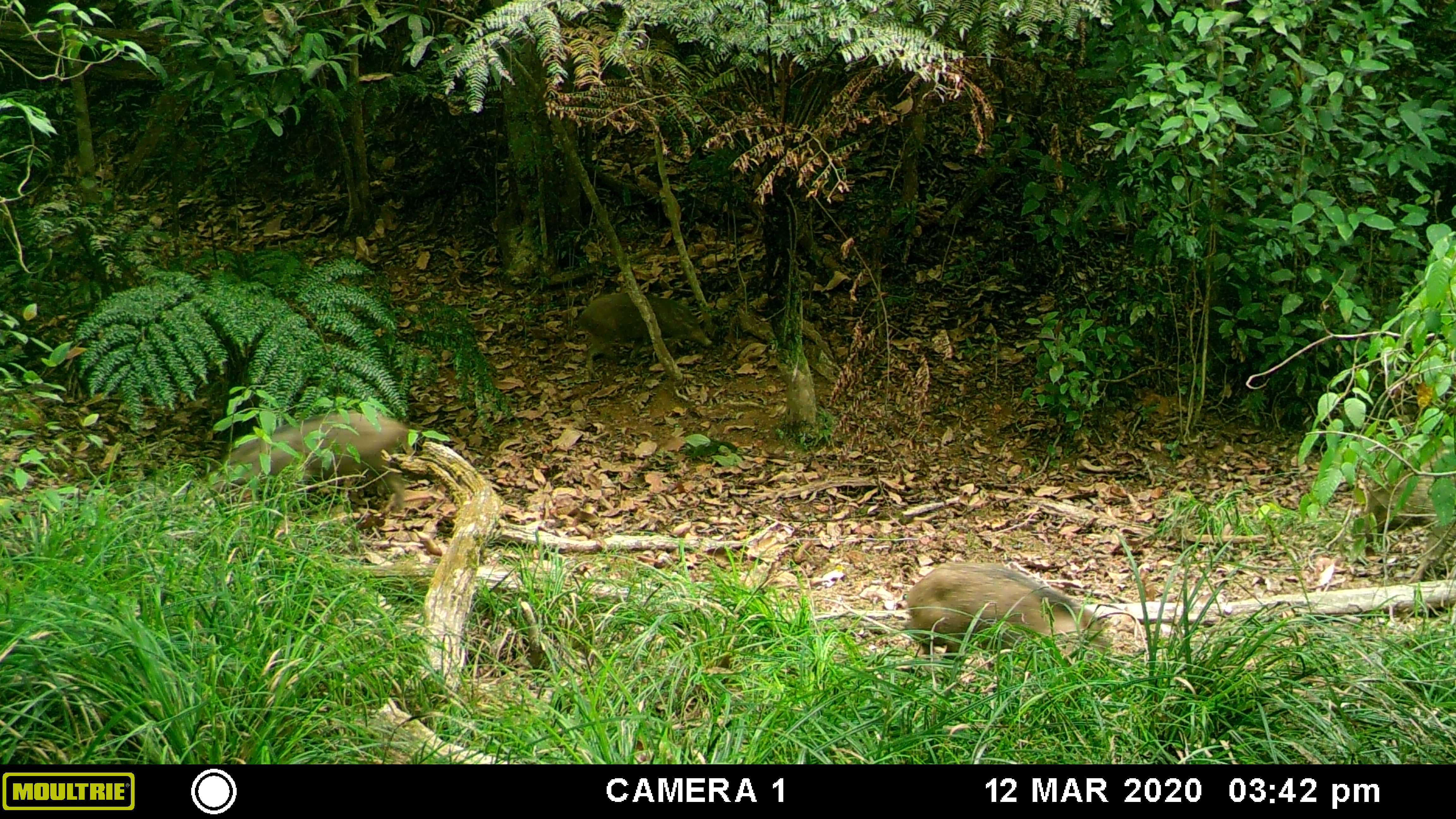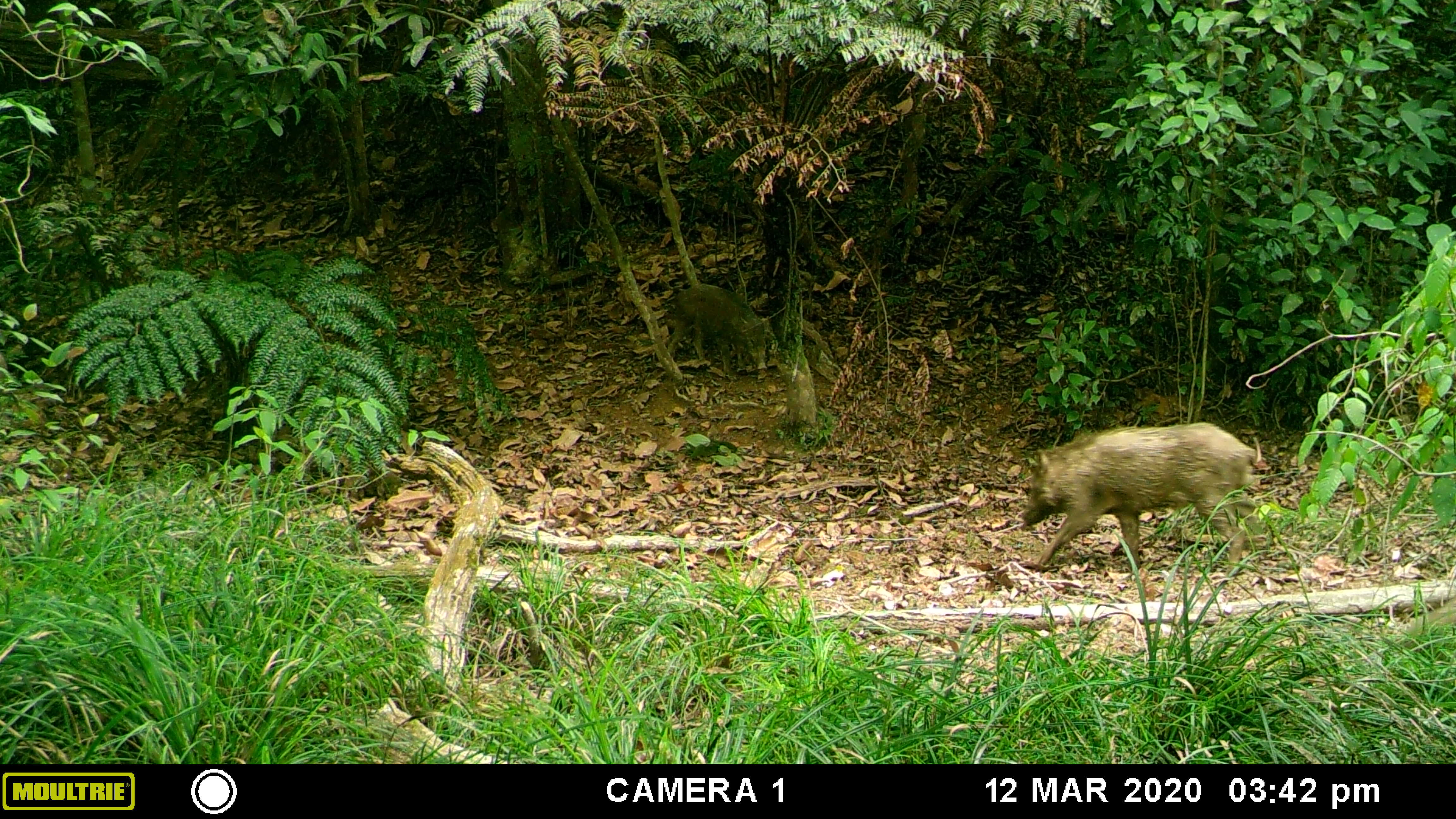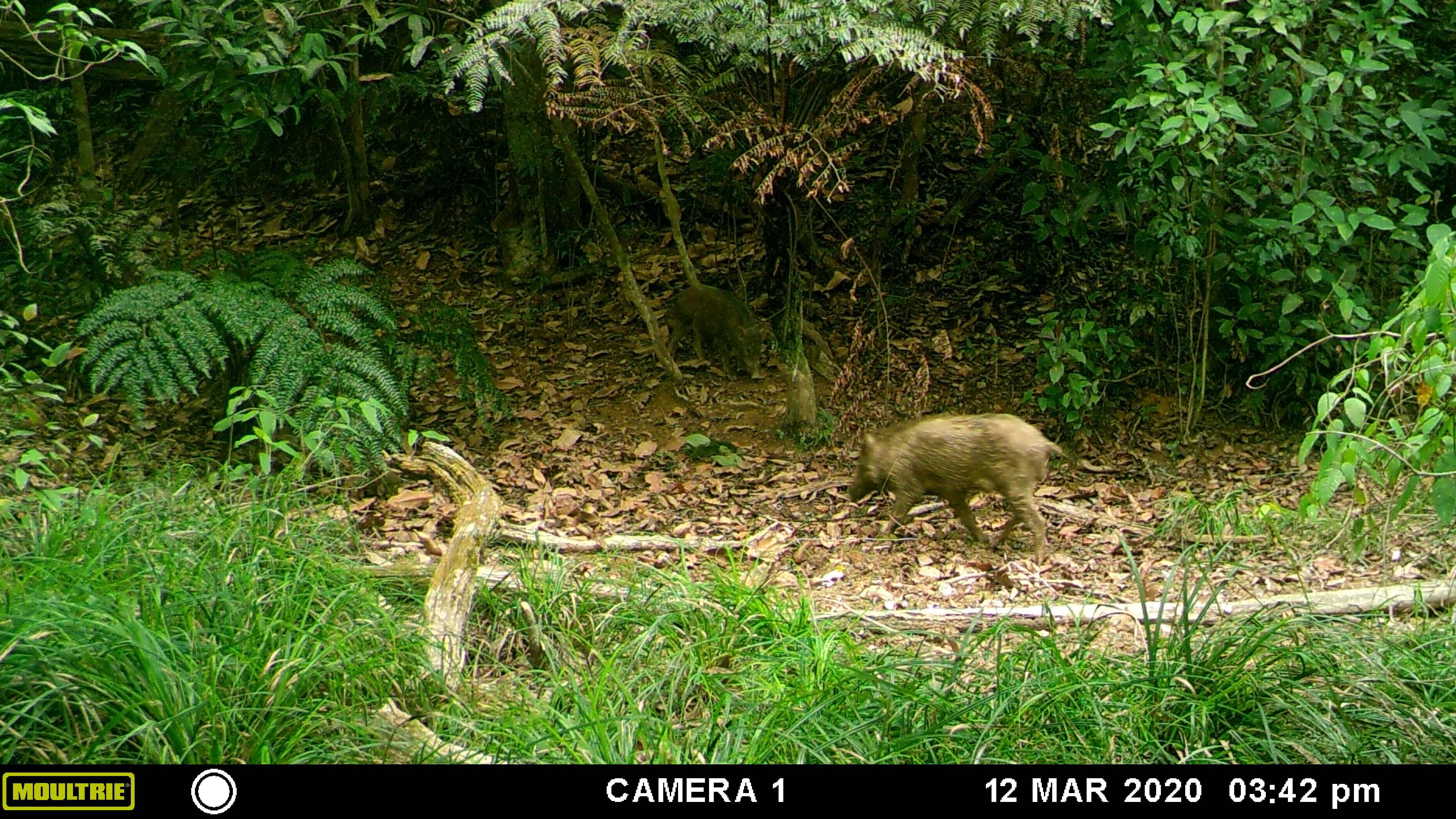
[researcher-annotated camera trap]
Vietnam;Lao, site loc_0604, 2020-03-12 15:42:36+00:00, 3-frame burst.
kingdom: Animalia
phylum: Chordata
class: Mammalia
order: Artiodactyla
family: Suidae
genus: Sus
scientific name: Sus scrofa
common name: eurasian wild pig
Eurasian wild pig (Sus scrofa). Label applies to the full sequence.